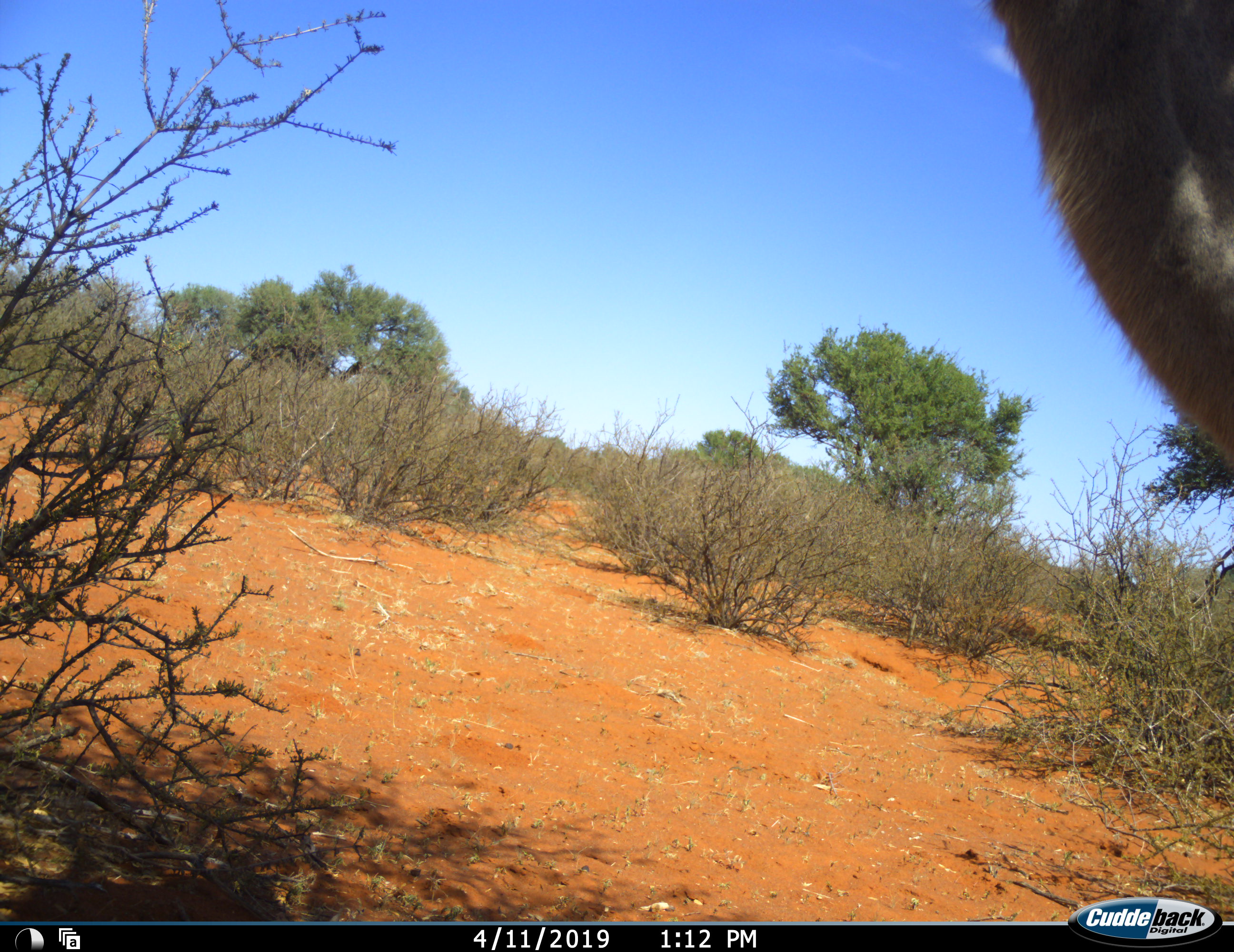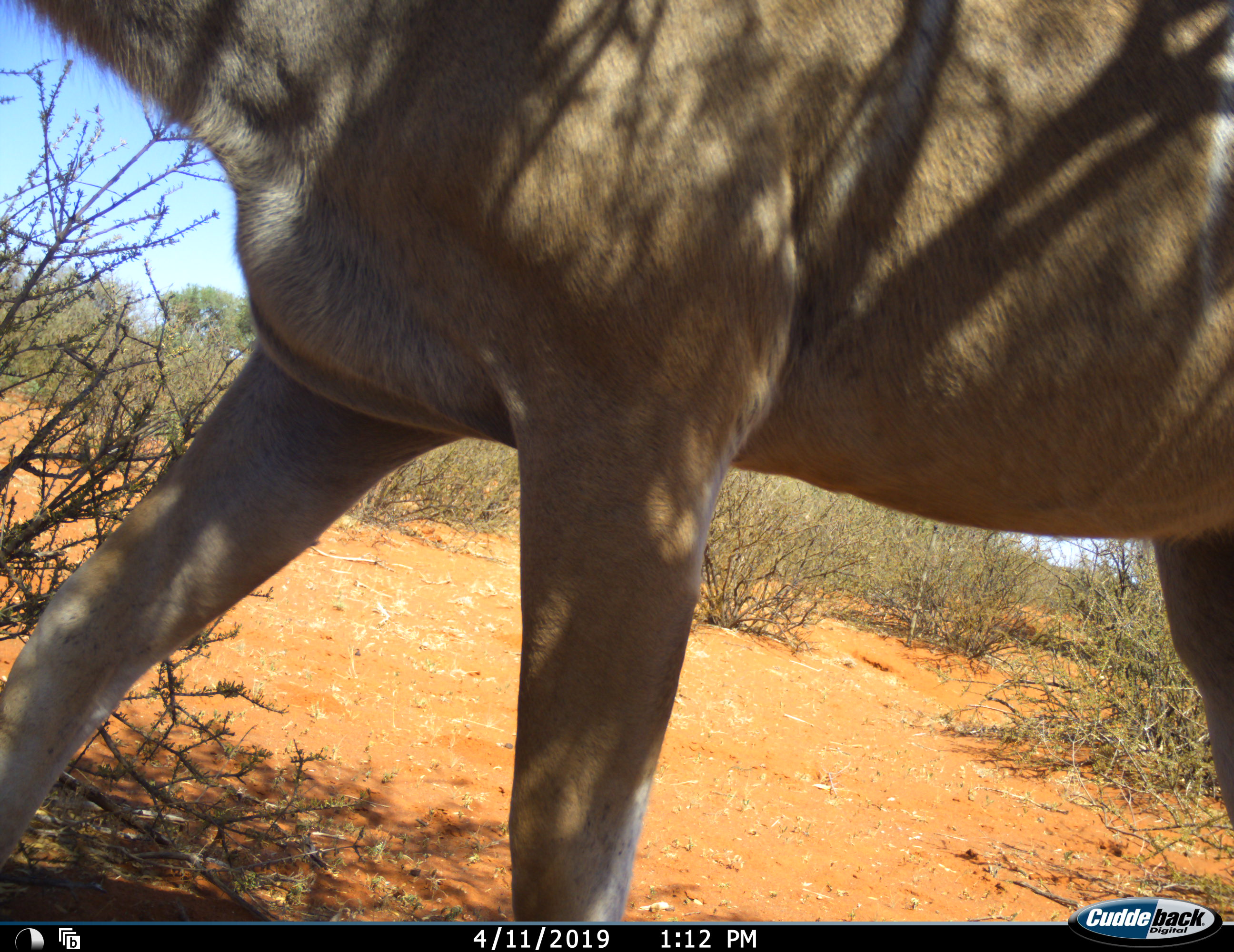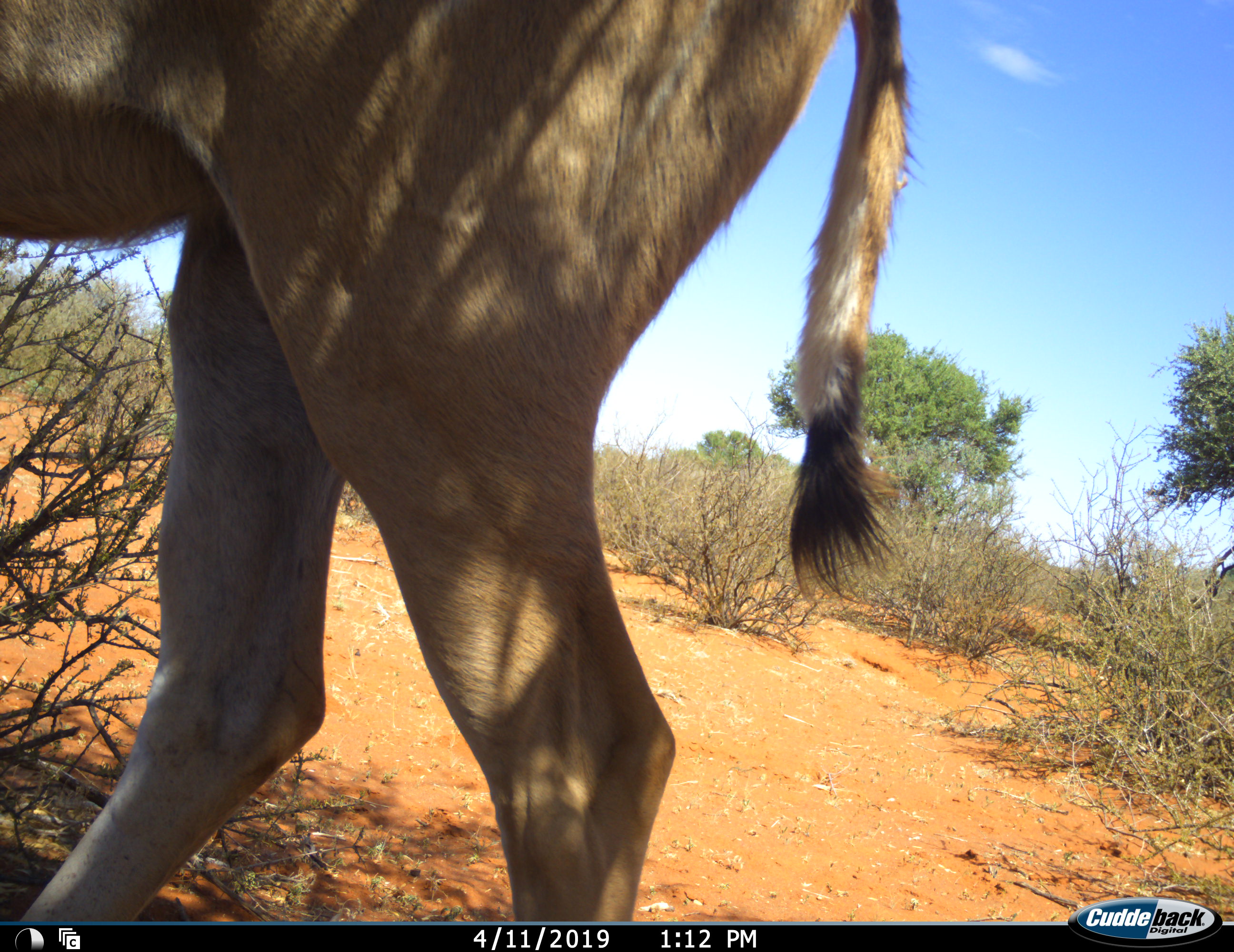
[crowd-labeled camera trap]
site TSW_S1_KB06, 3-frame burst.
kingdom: Animalia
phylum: Chordata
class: Mammalia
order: Artiodactyla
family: Bovidae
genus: Tragelaphus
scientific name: Tragelaphus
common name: kudu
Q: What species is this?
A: Kudu (Tragelaphus).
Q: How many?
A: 1.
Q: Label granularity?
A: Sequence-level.